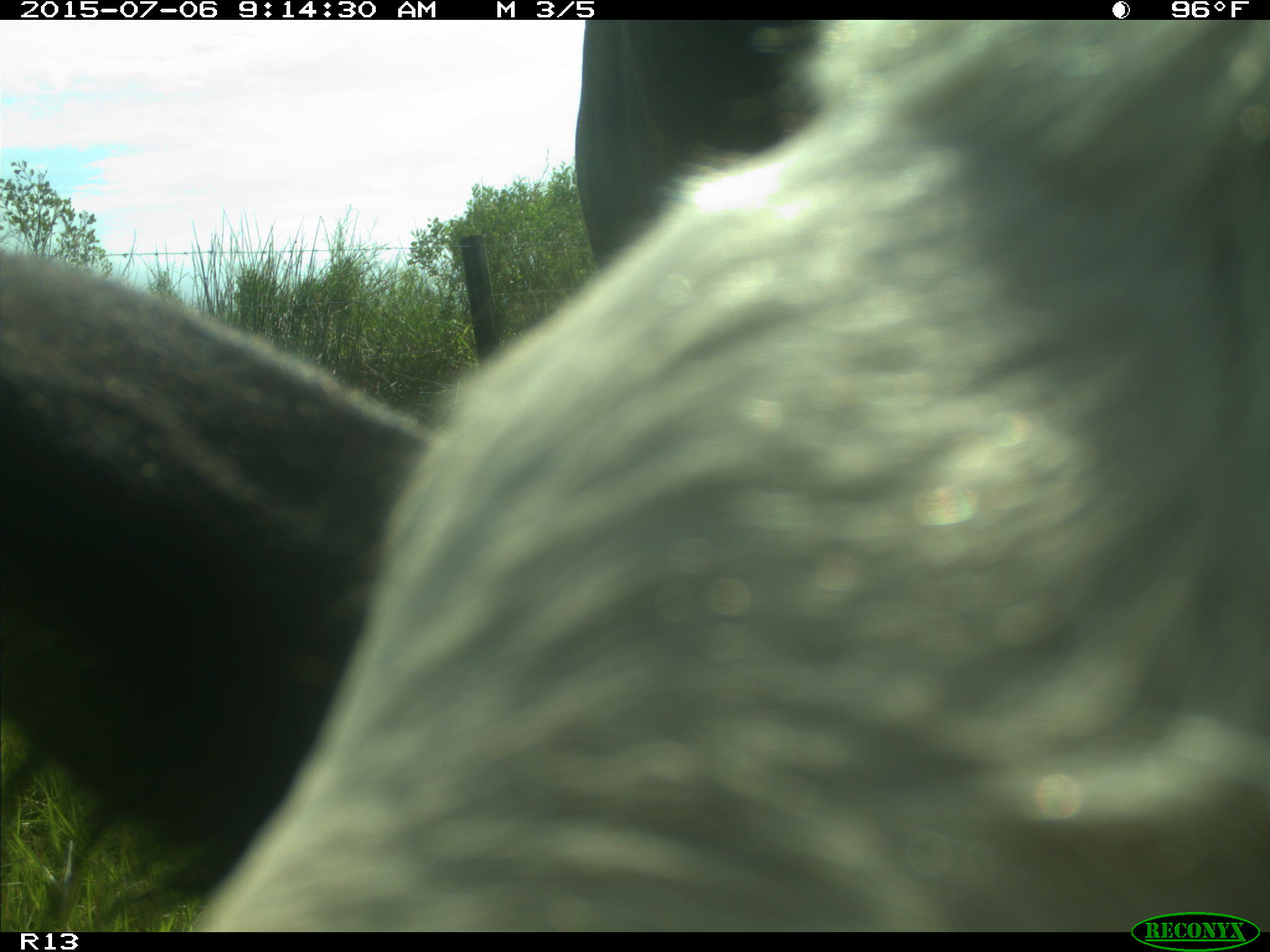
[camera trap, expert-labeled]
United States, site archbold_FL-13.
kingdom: Animalia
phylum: Chordata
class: Mammalia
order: Artiodactyla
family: Bovidae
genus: Bos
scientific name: Bos taurus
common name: domestic cow